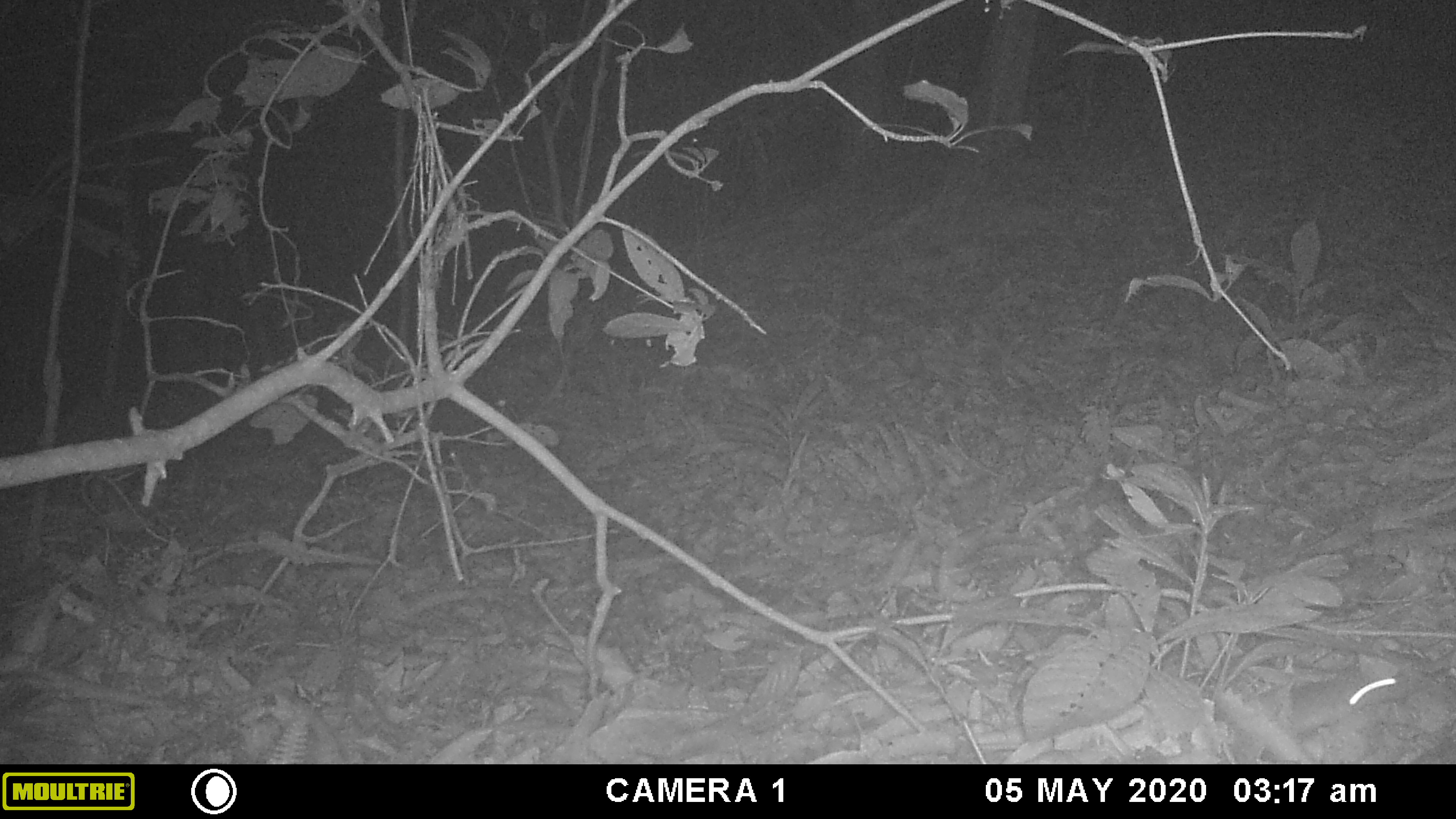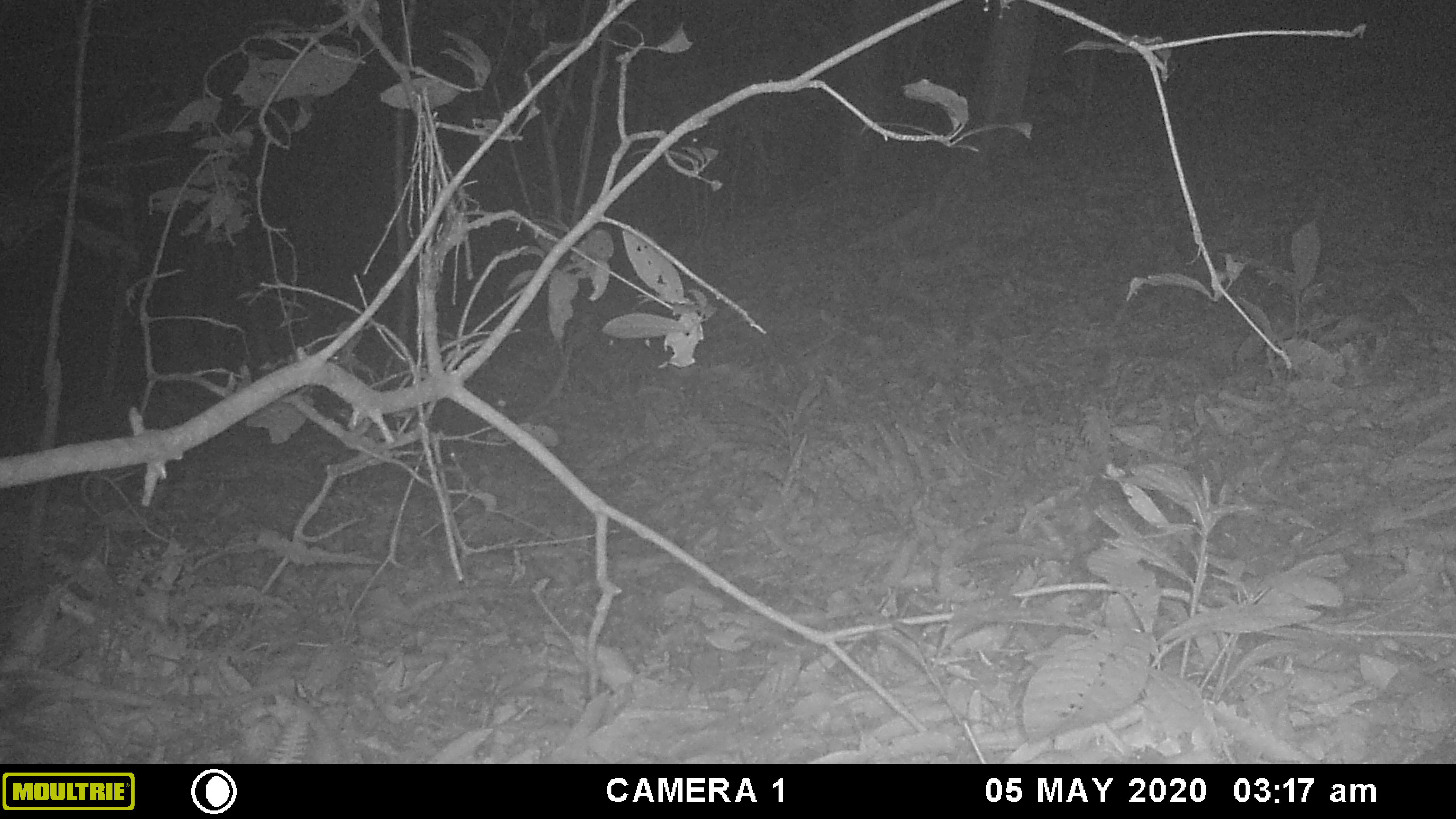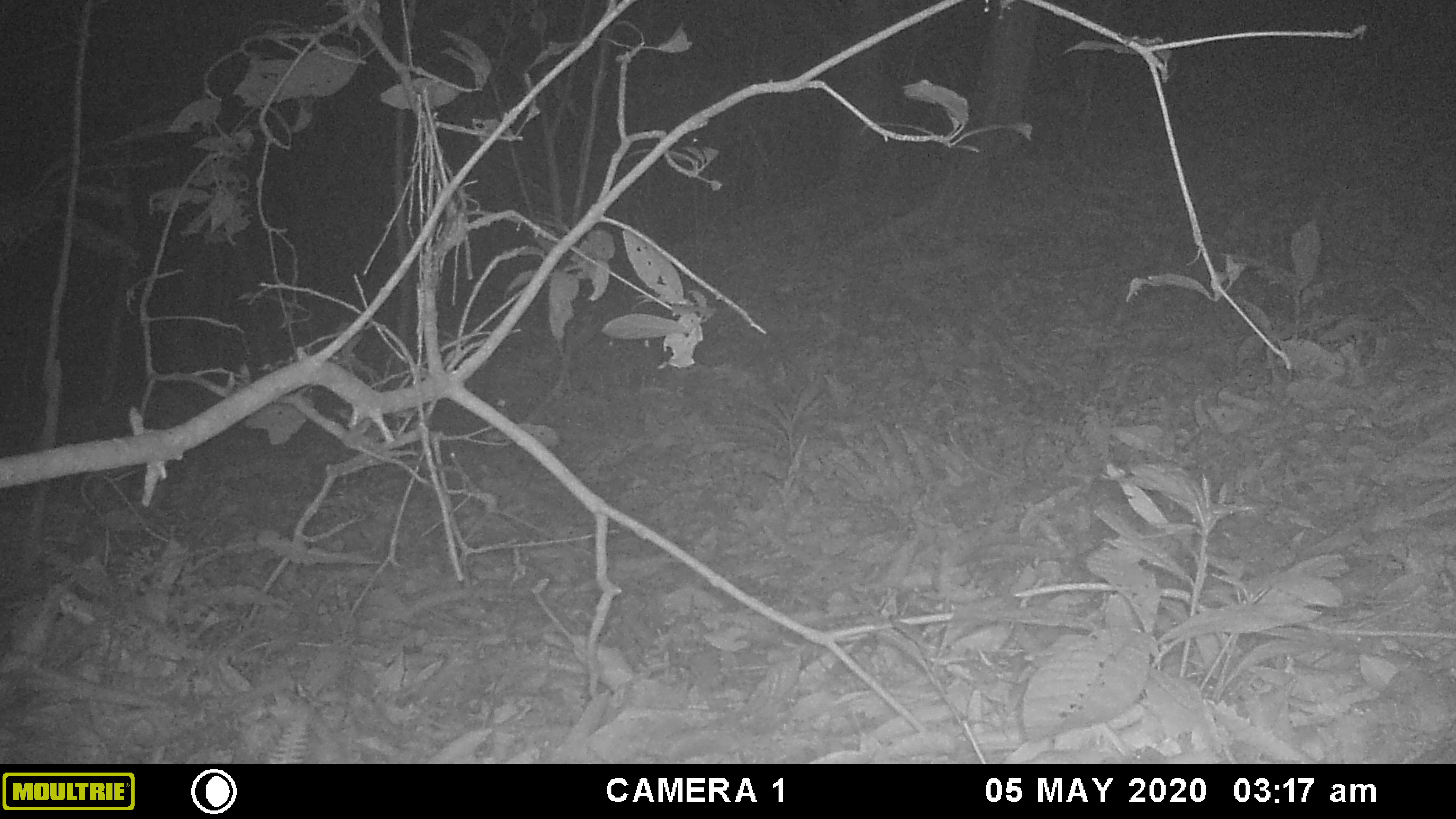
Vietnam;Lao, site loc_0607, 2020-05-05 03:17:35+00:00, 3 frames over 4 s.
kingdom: Animalia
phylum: Chordata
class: Mammalia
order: Rodentia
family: Muridae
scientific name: Muridae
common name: old-world mice and rats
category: unidentified murid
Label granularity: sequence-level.